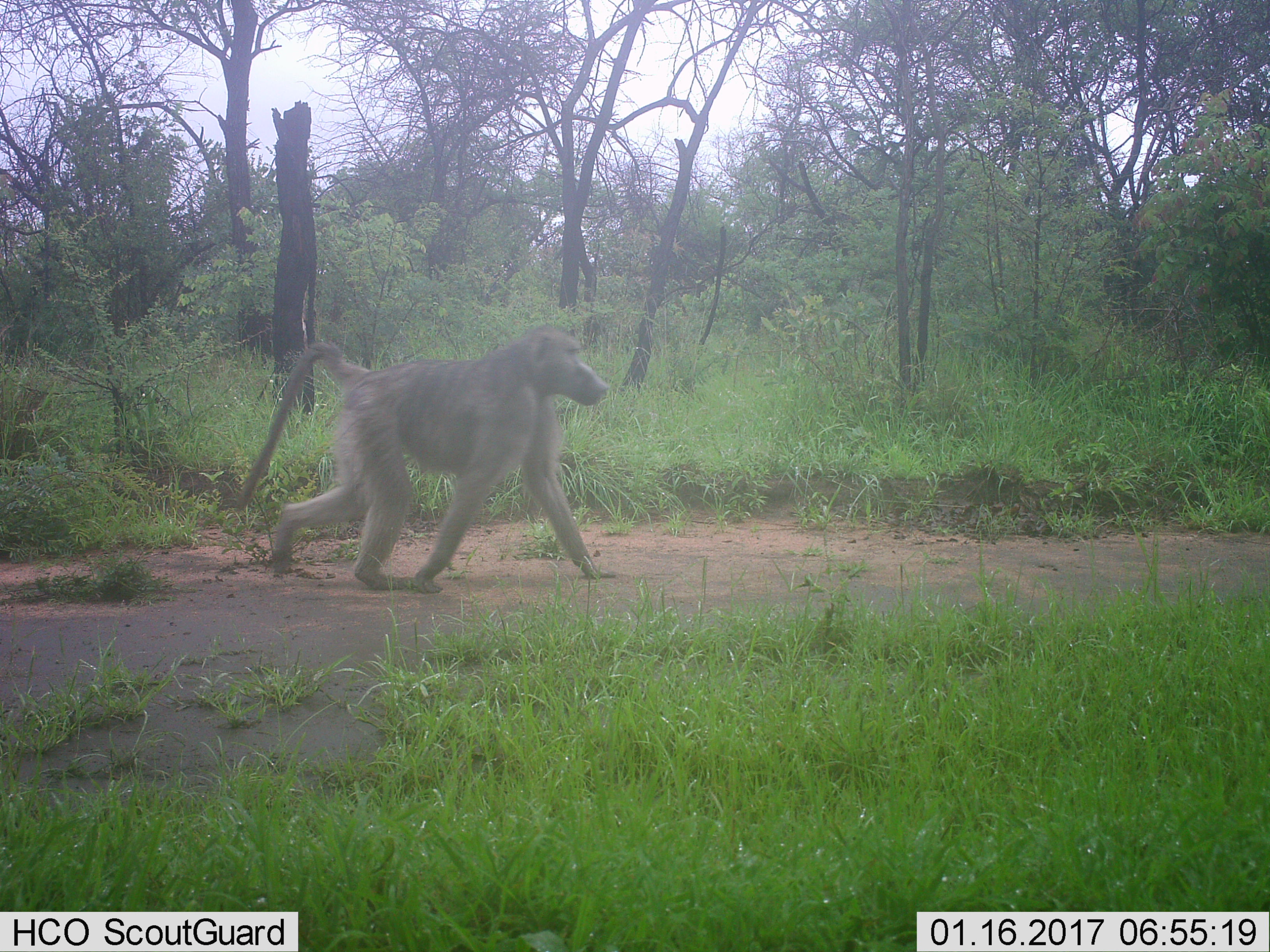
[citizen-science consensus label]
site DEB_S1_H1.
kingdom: Animalia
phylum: Chordata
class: Mammalia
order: Primates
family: Cercopithecidae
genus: Papio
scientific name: Papio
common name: baboon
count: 1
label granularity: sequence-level